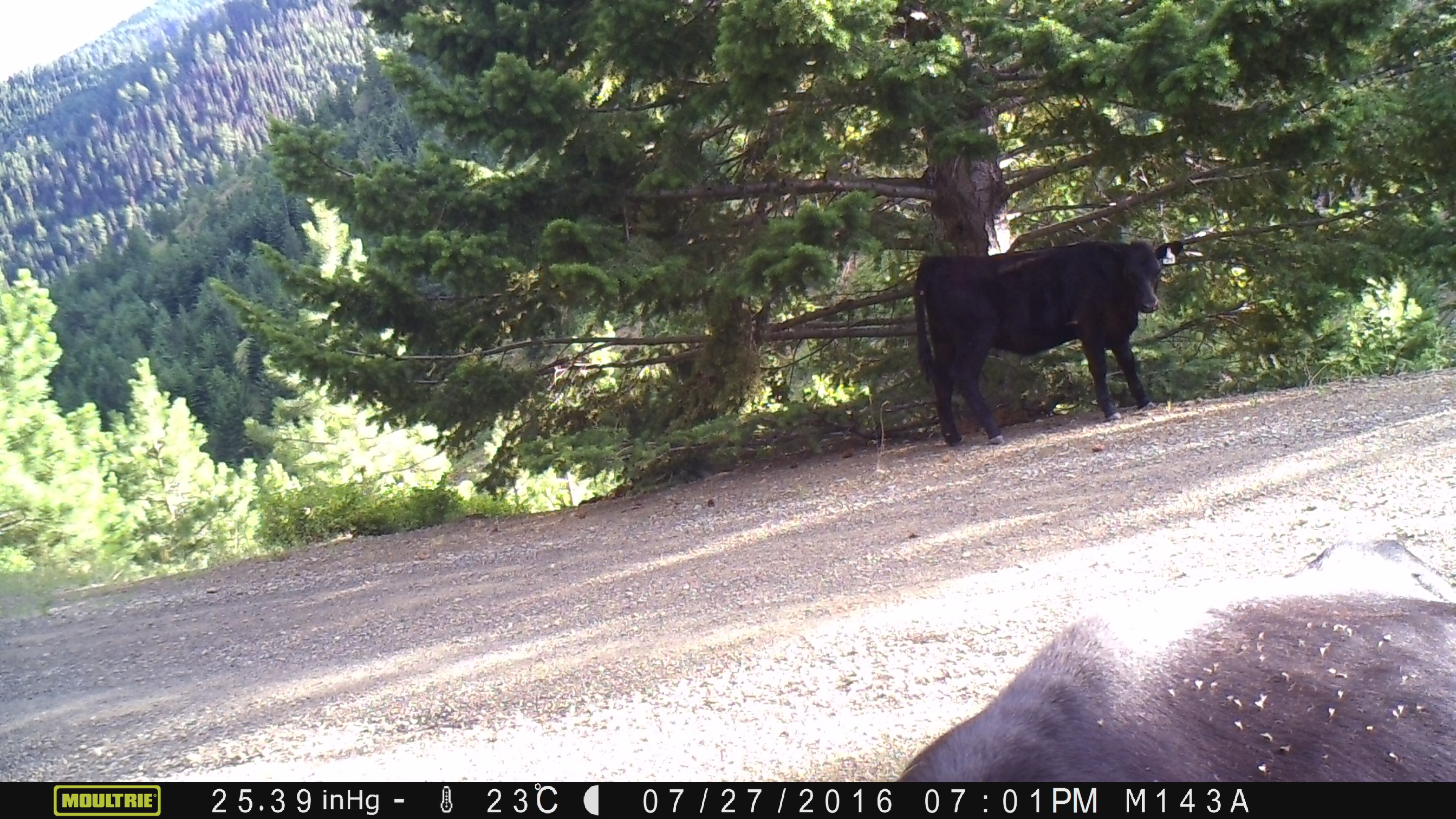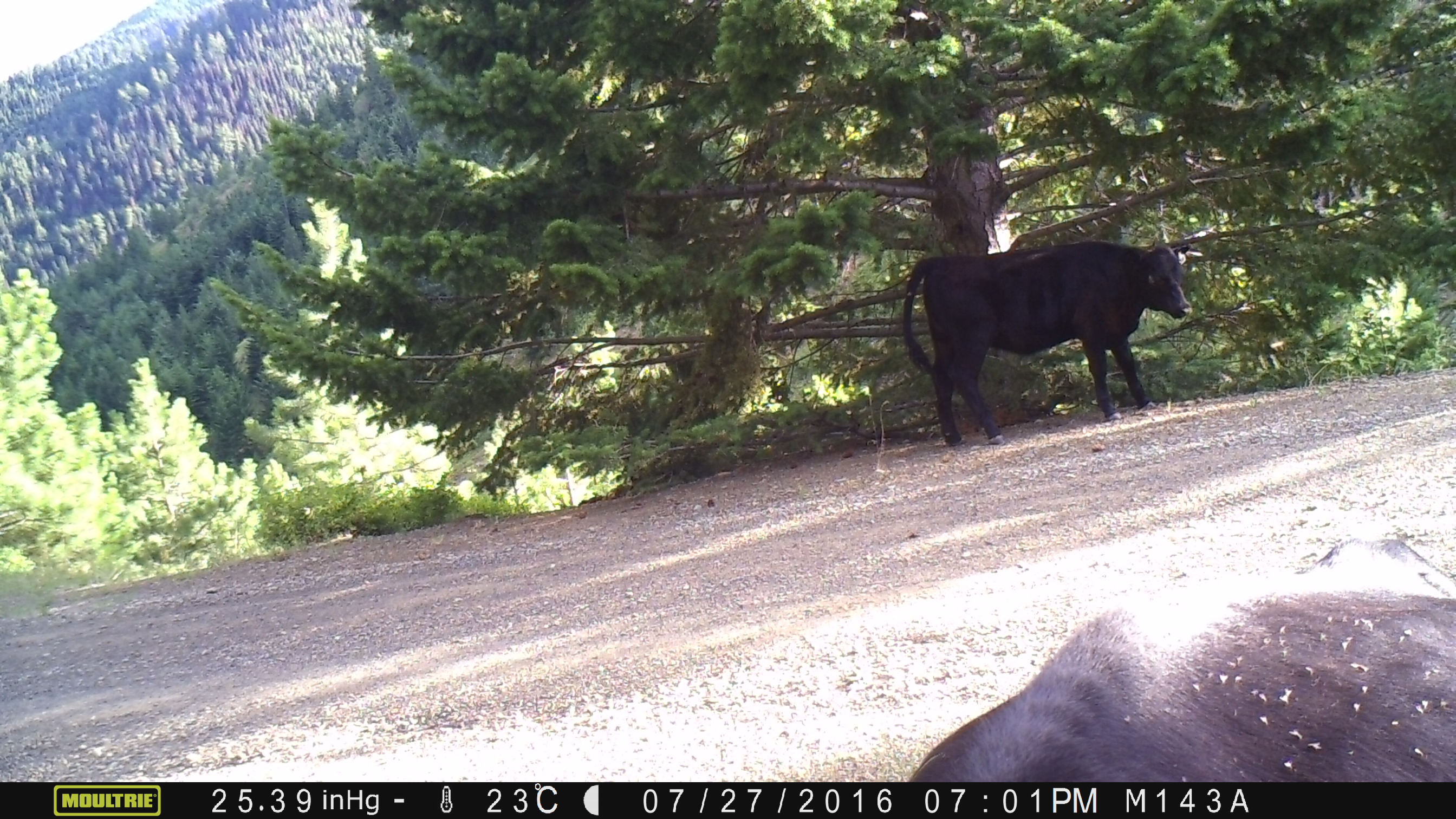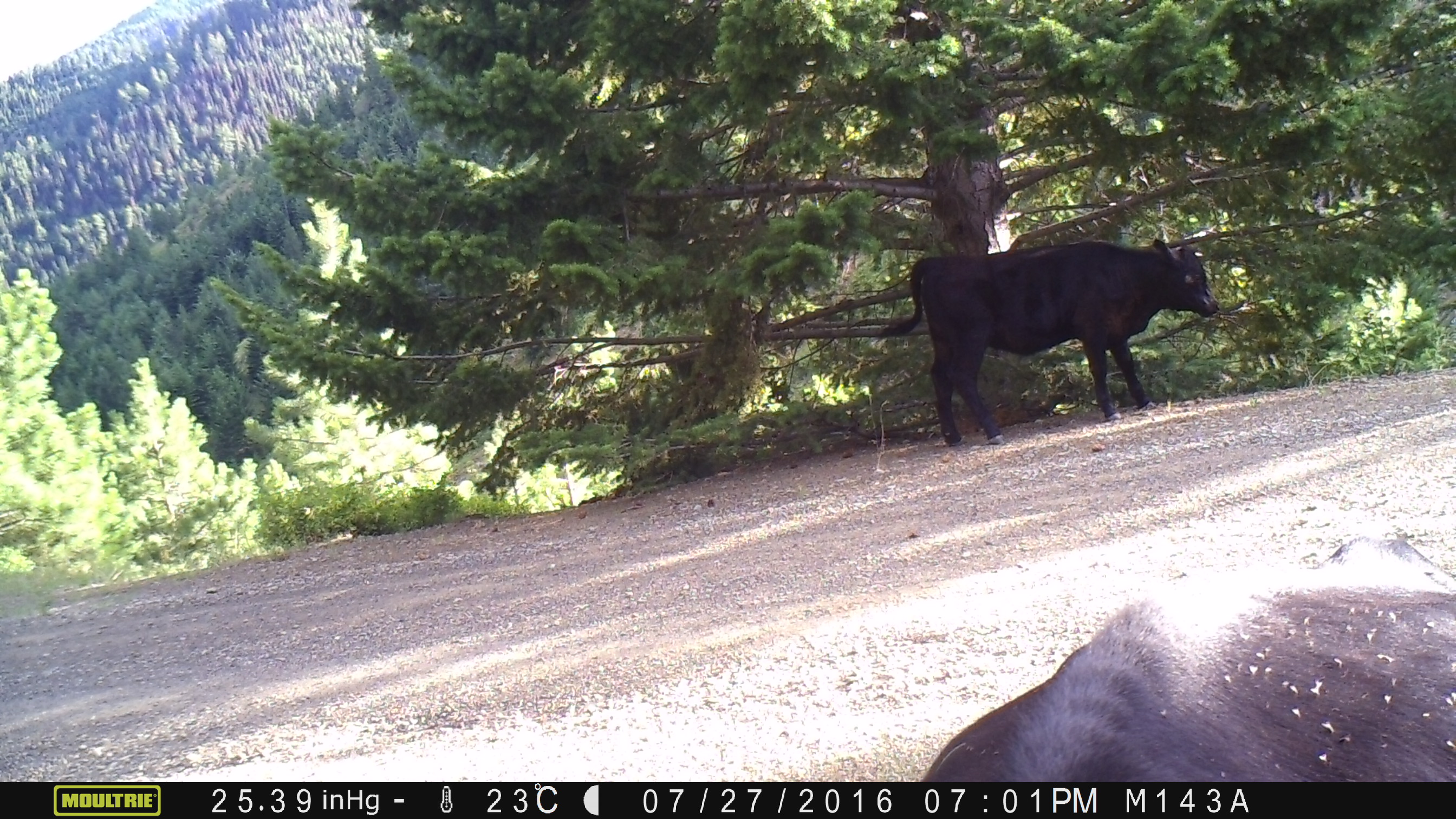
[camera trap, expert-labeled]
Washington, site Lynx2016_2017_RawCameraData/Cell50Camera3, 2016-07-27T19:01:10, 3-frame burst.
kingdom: Animalia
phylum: Chordata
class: Mammalia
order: Artiodactyla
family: Bovidae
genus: Bos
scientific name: Bos taurus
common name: domestic cattle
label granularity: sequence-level